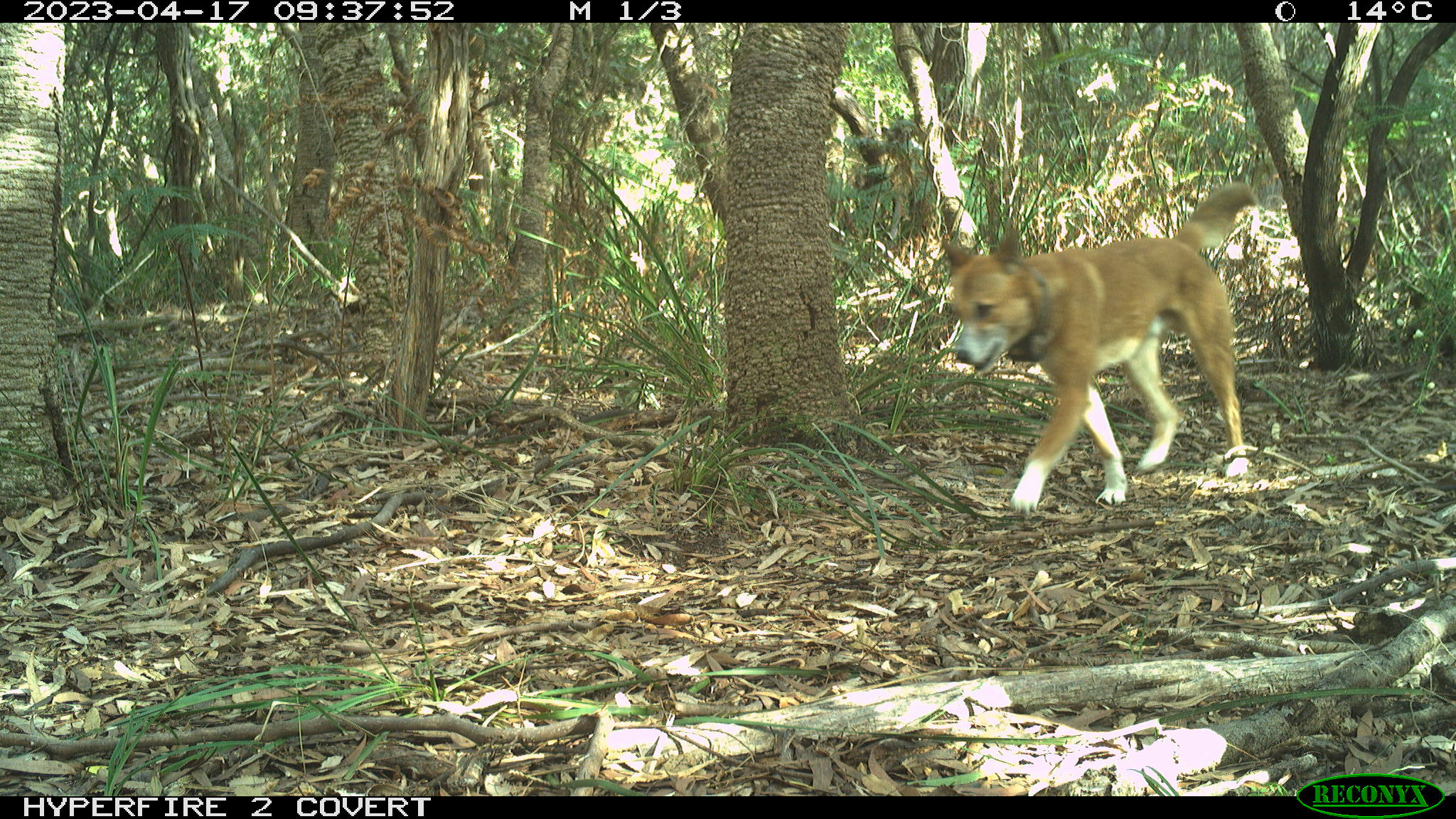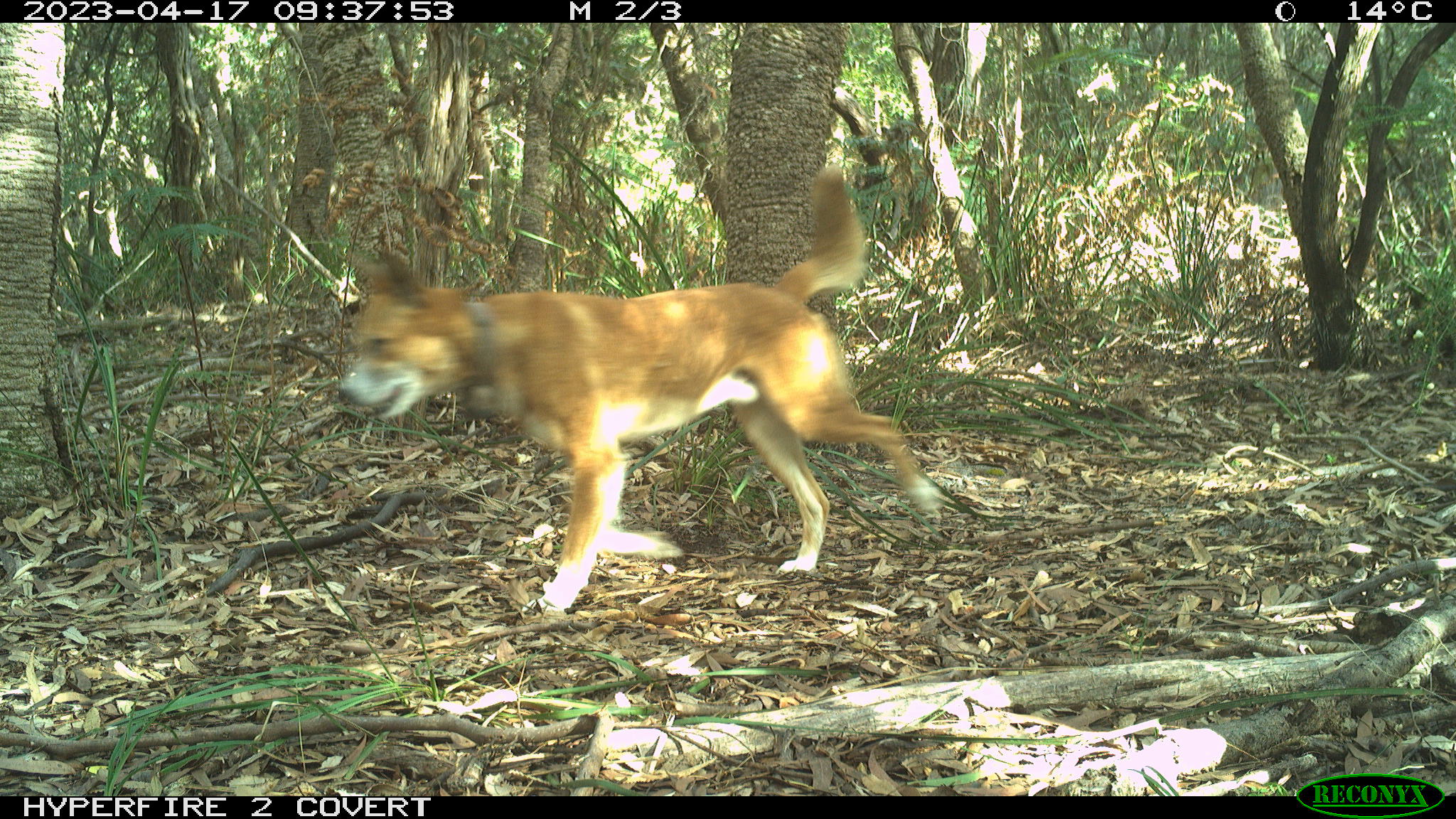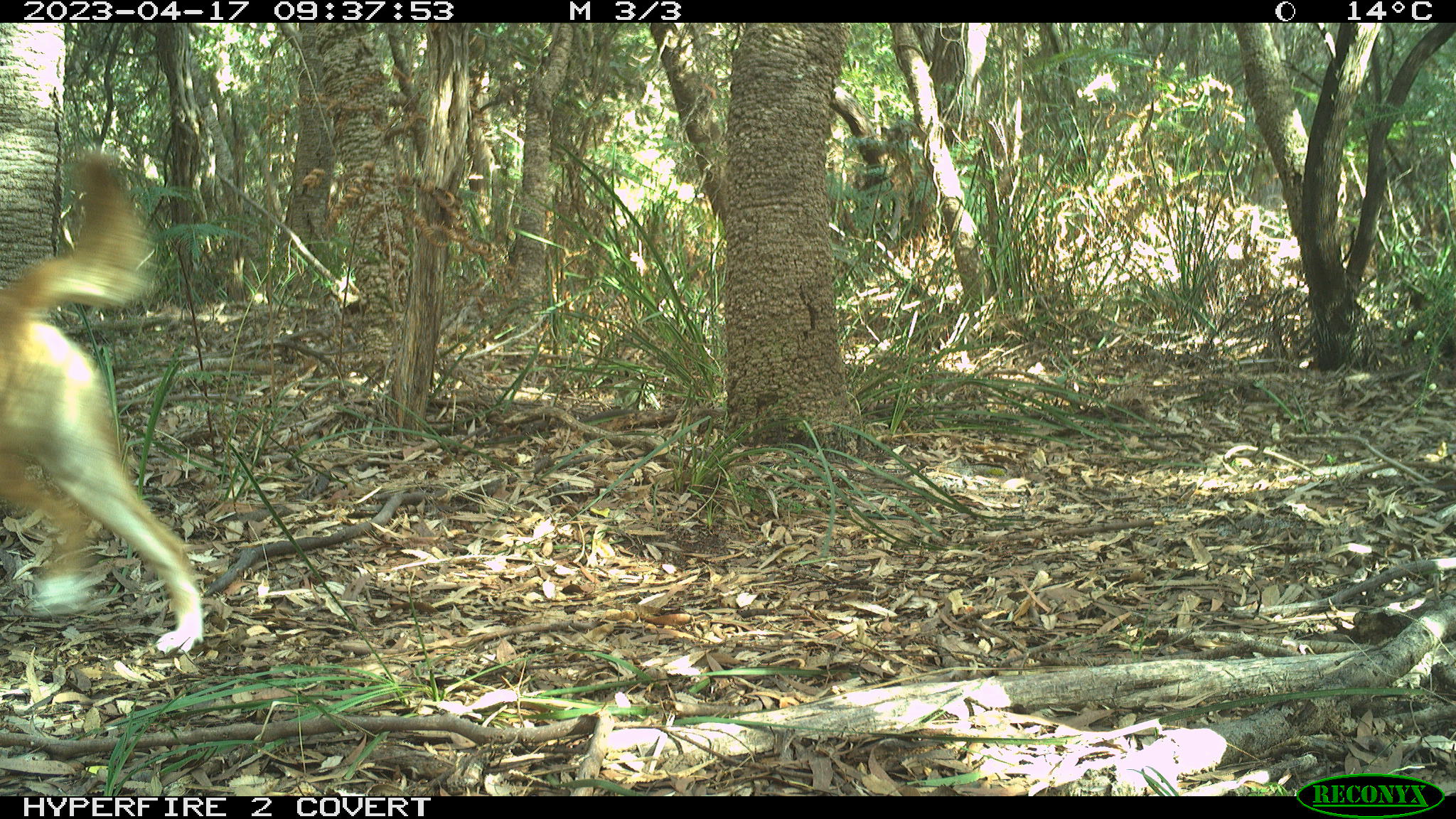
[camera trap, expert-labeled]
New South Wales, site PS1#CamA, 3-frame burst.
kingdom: Animalia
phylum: Chordata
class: Mammalia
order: Carnivora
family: Canidae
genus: Canis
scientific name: Canis familiaris dingo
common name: dingo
Dingo (Canis familiaris dingo).